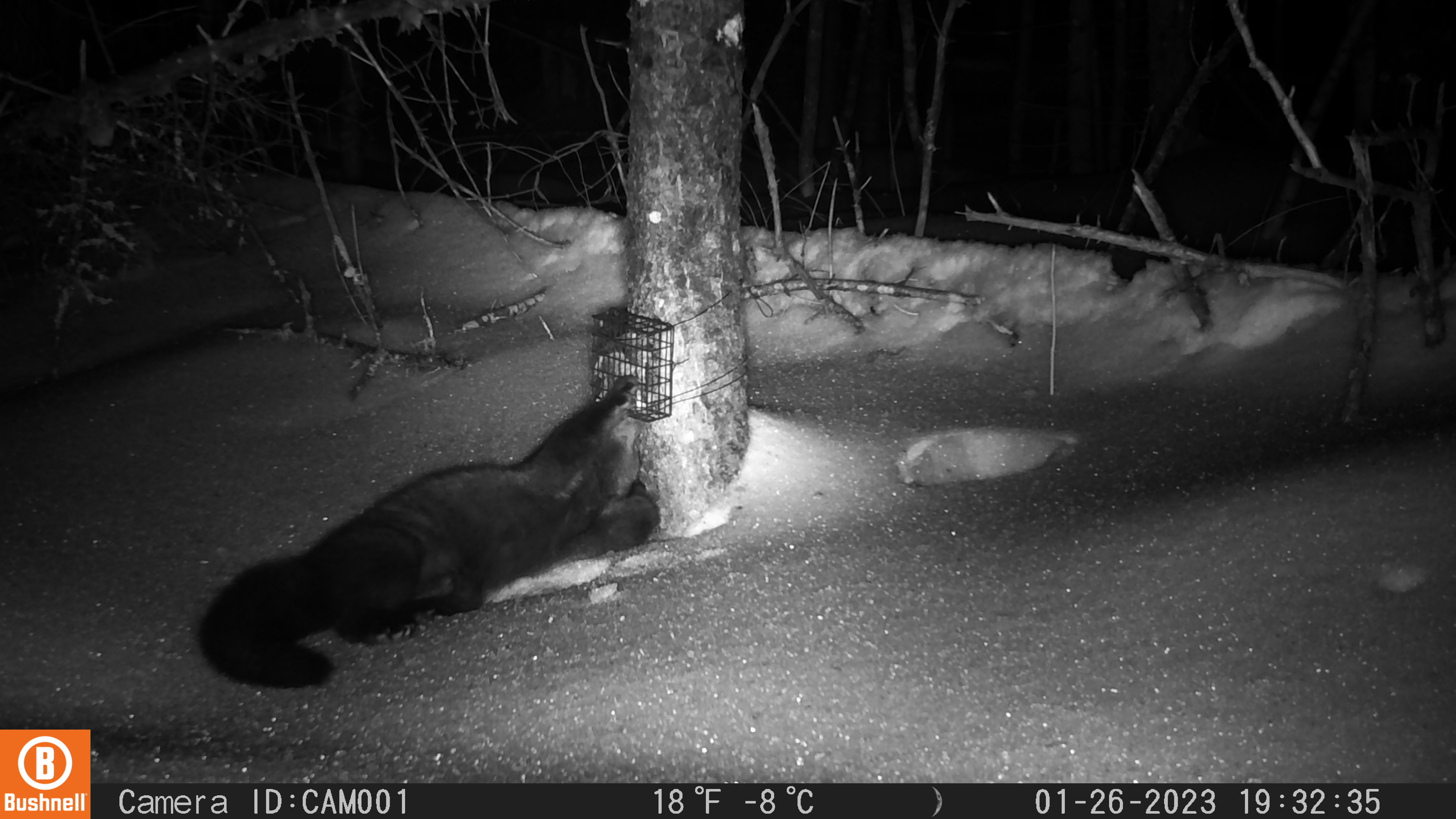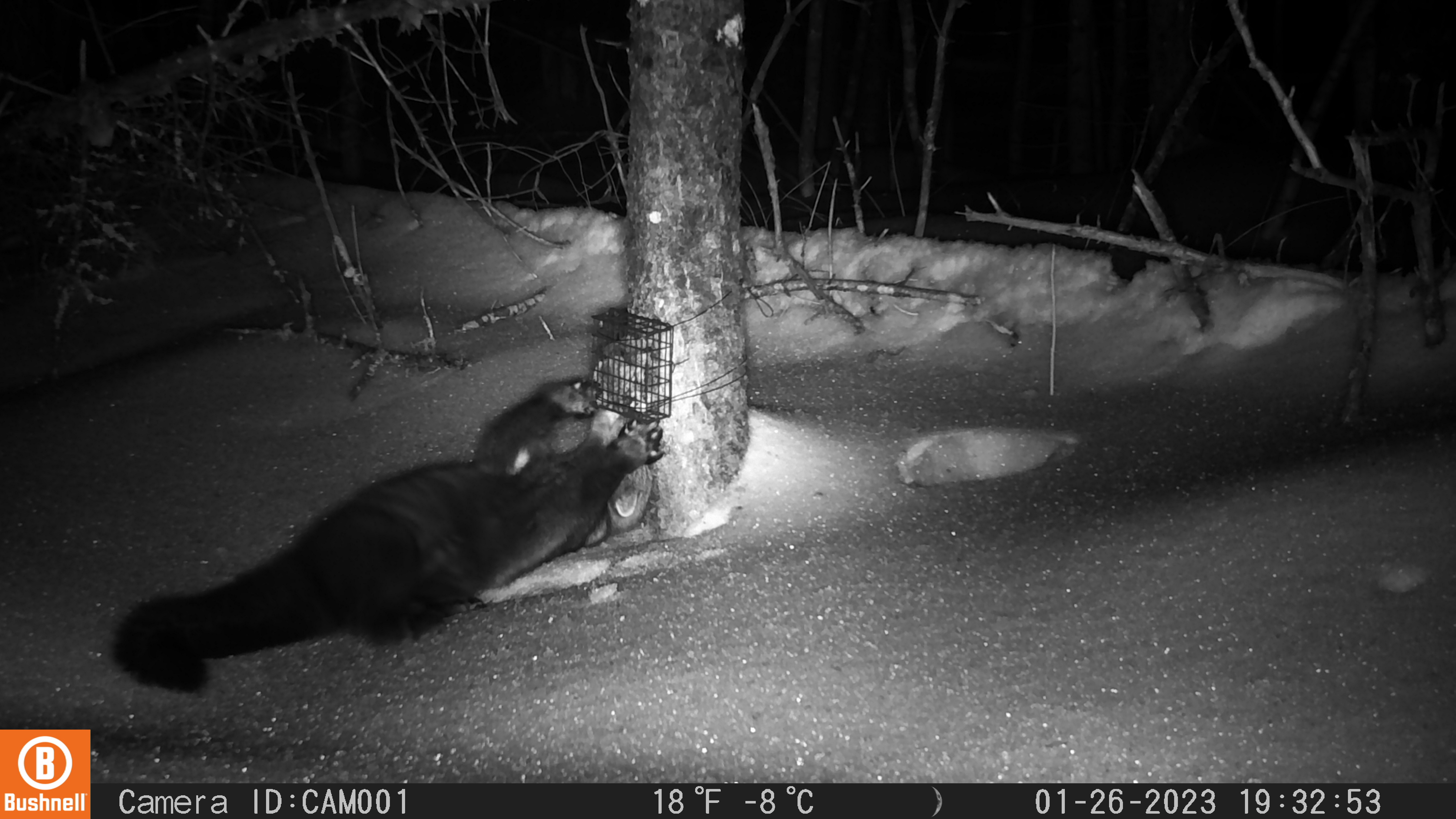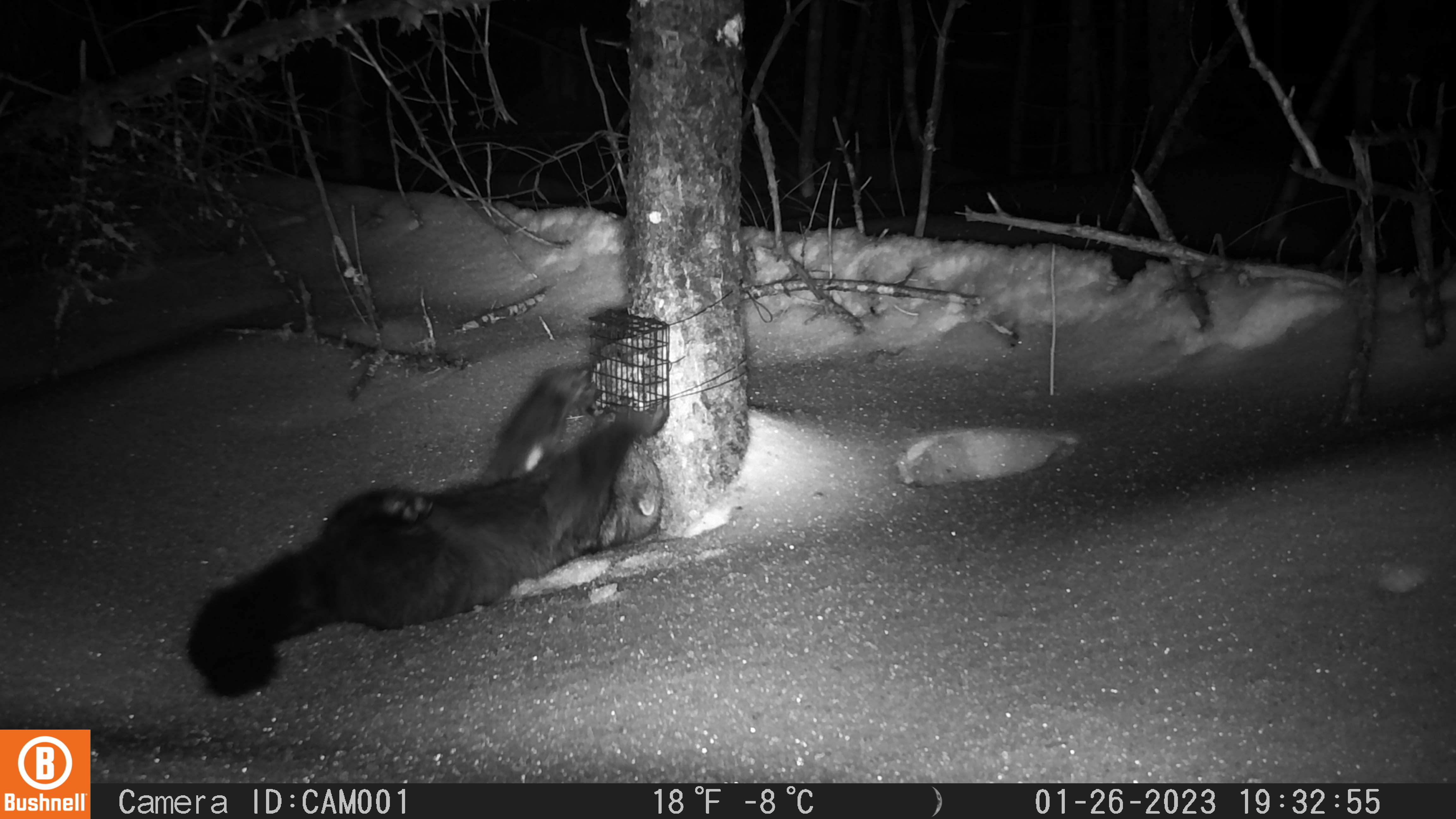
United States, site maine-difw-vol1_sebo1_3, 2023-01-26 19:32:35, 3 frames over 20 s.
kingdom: Animalia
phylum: Chordata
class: Mammalia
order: Carnivora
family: Mustelidae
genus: Pekania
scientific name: Pekania pennanti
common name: fisher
Fisher (Pekania pennanti).